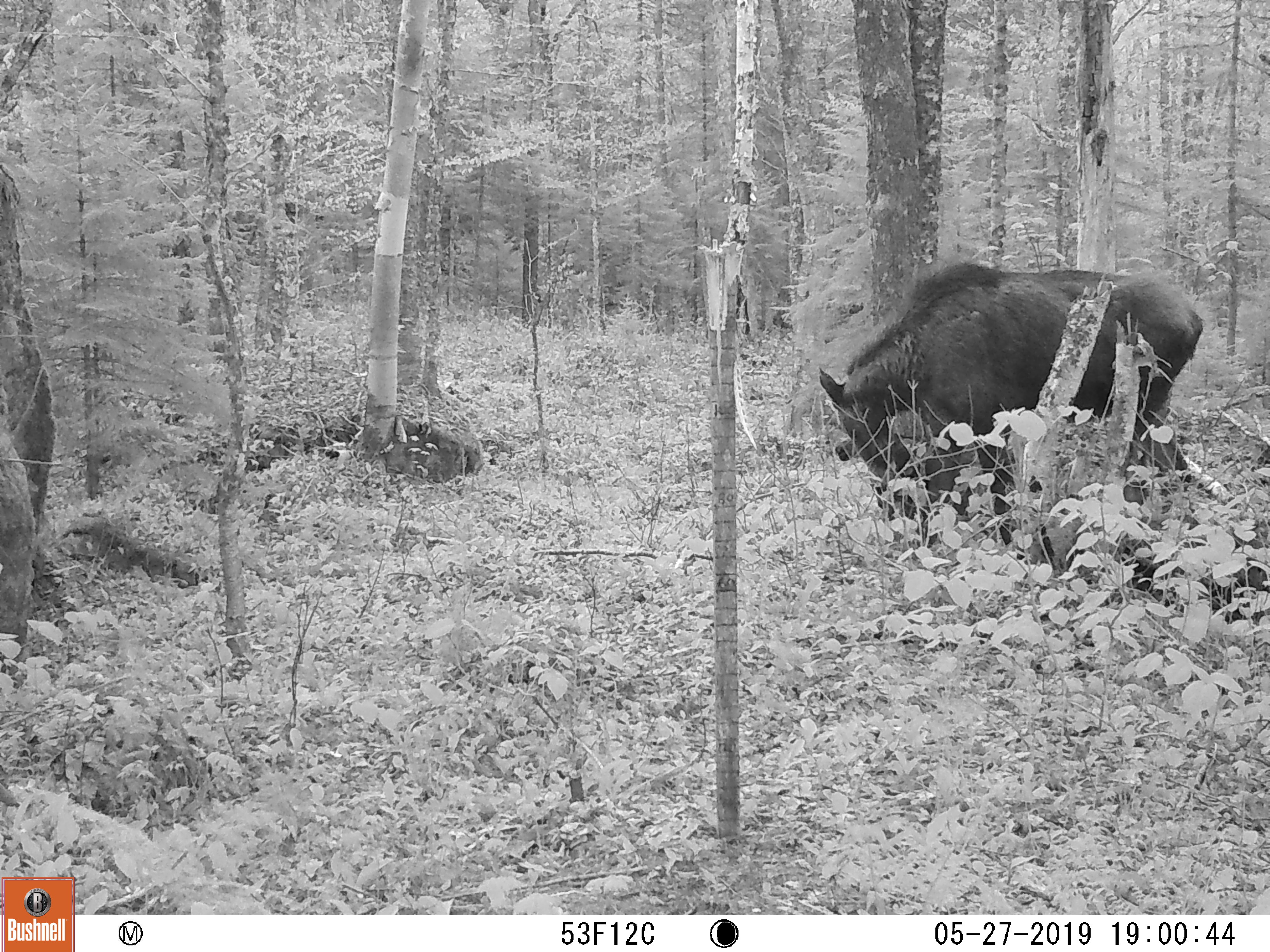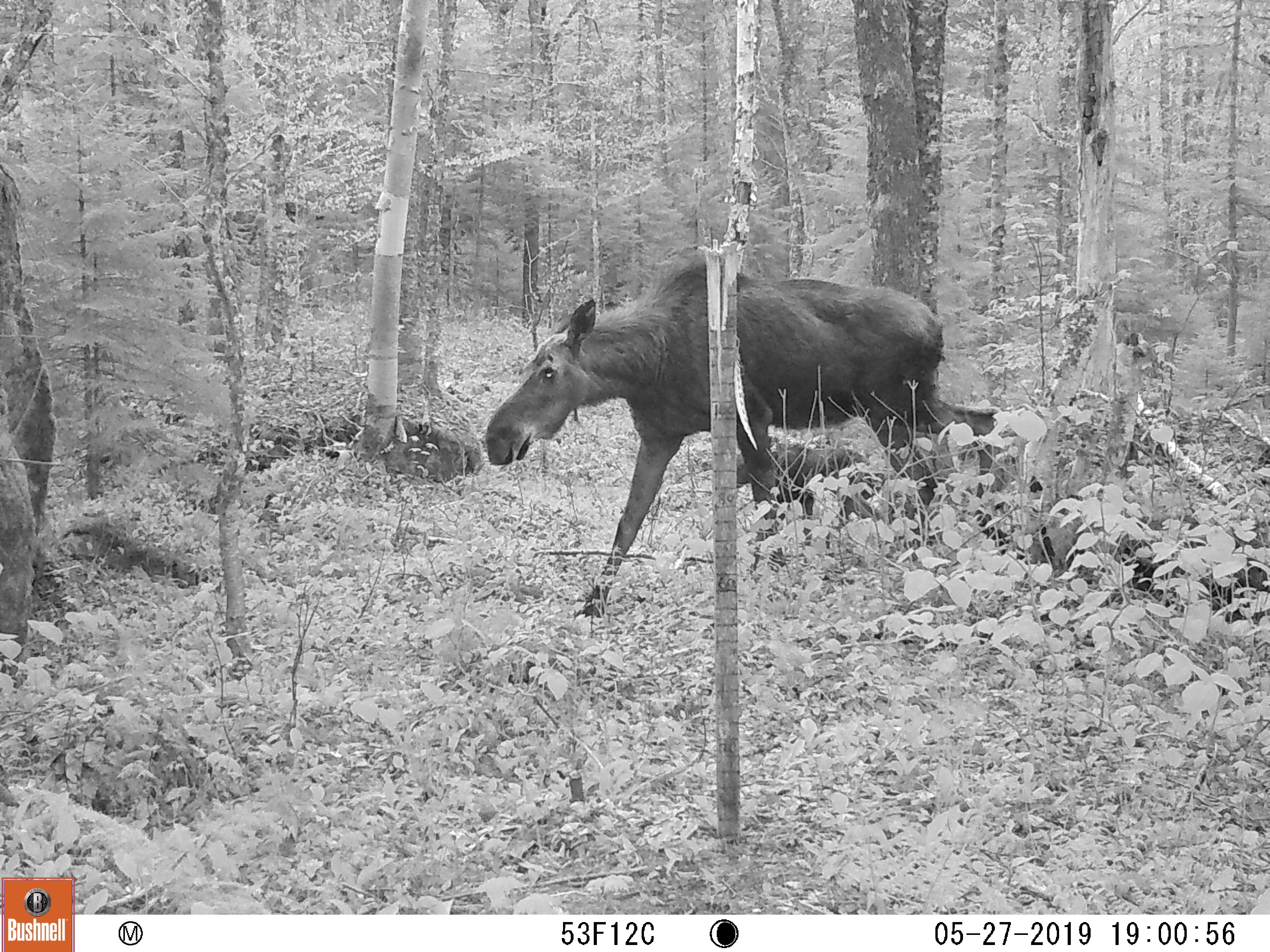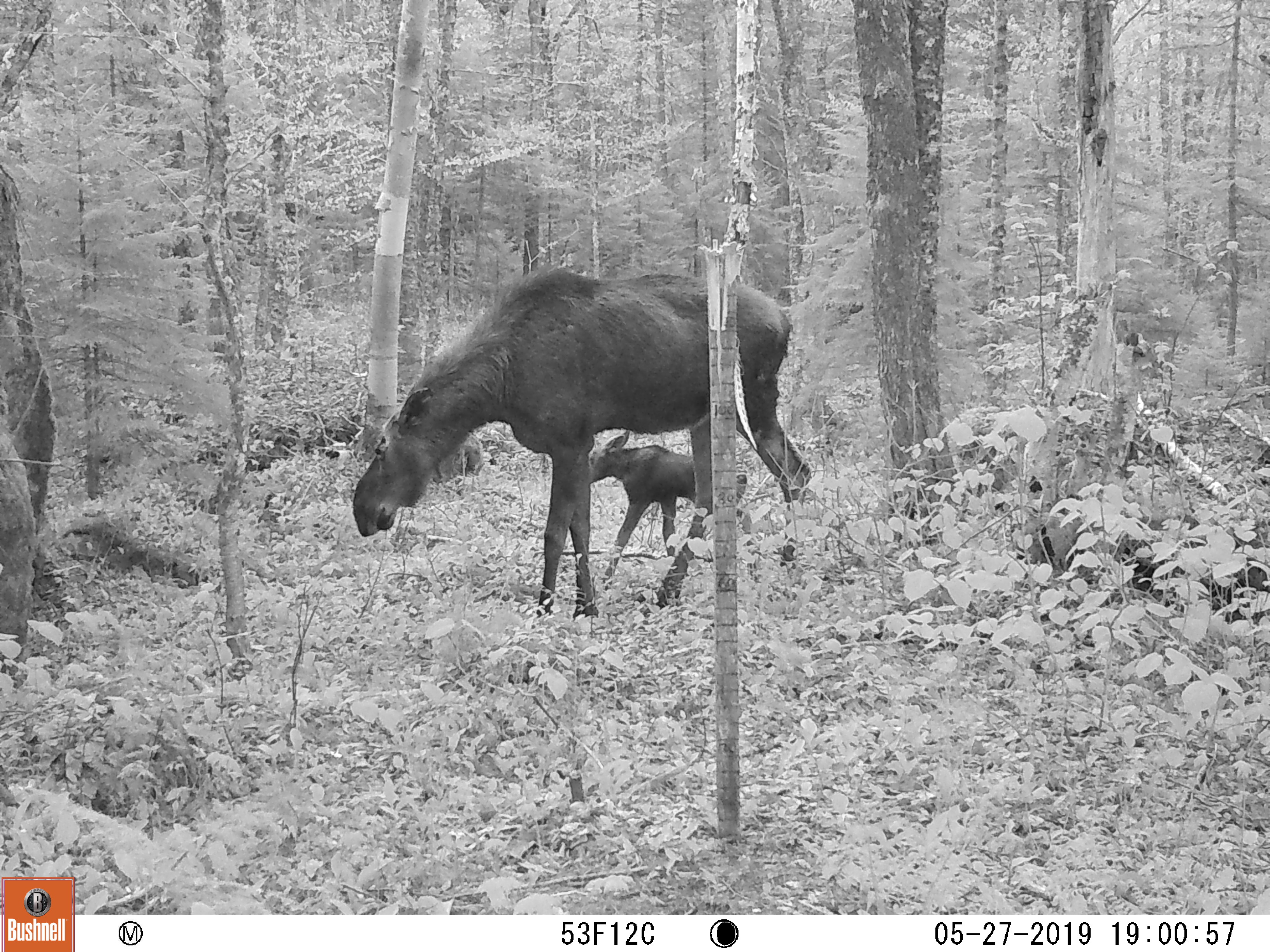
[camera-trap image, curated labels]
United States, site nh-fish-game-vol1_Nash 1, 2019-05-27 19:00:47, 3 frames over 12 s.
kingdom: Animalia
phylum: Chordata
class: Mammalia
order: Artiodactyla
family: Cervidae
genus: Alces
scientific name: Alces alces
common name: moose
Moose (Alces alces).